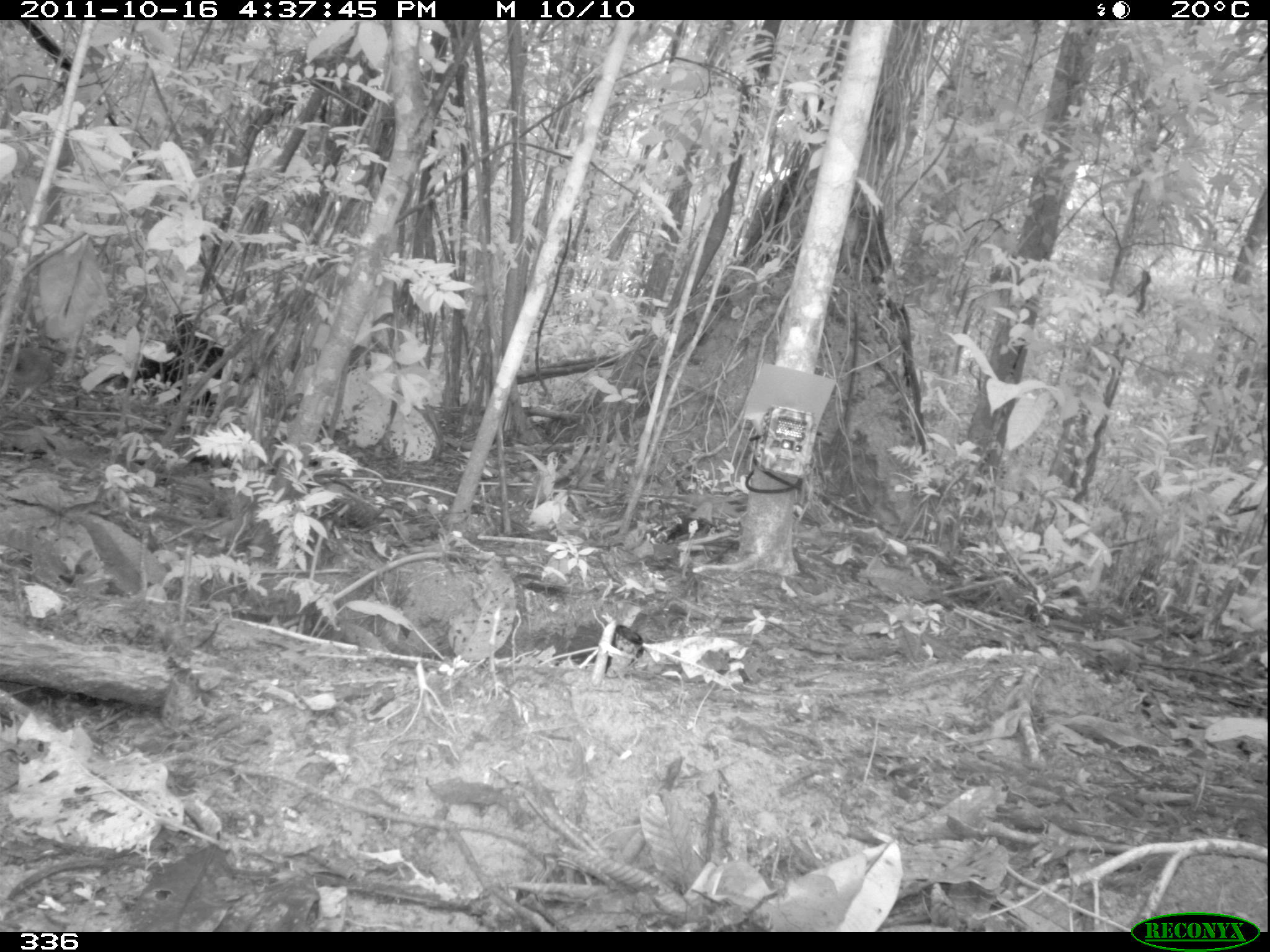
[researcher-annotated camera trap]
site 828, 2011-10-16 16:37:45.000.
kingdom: Animalia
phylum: Chordata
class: Aves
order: Tinamiformes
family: Tinamidae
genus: Tinamus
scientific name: Tinamus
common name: tinamus tinamous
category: tinamus sp